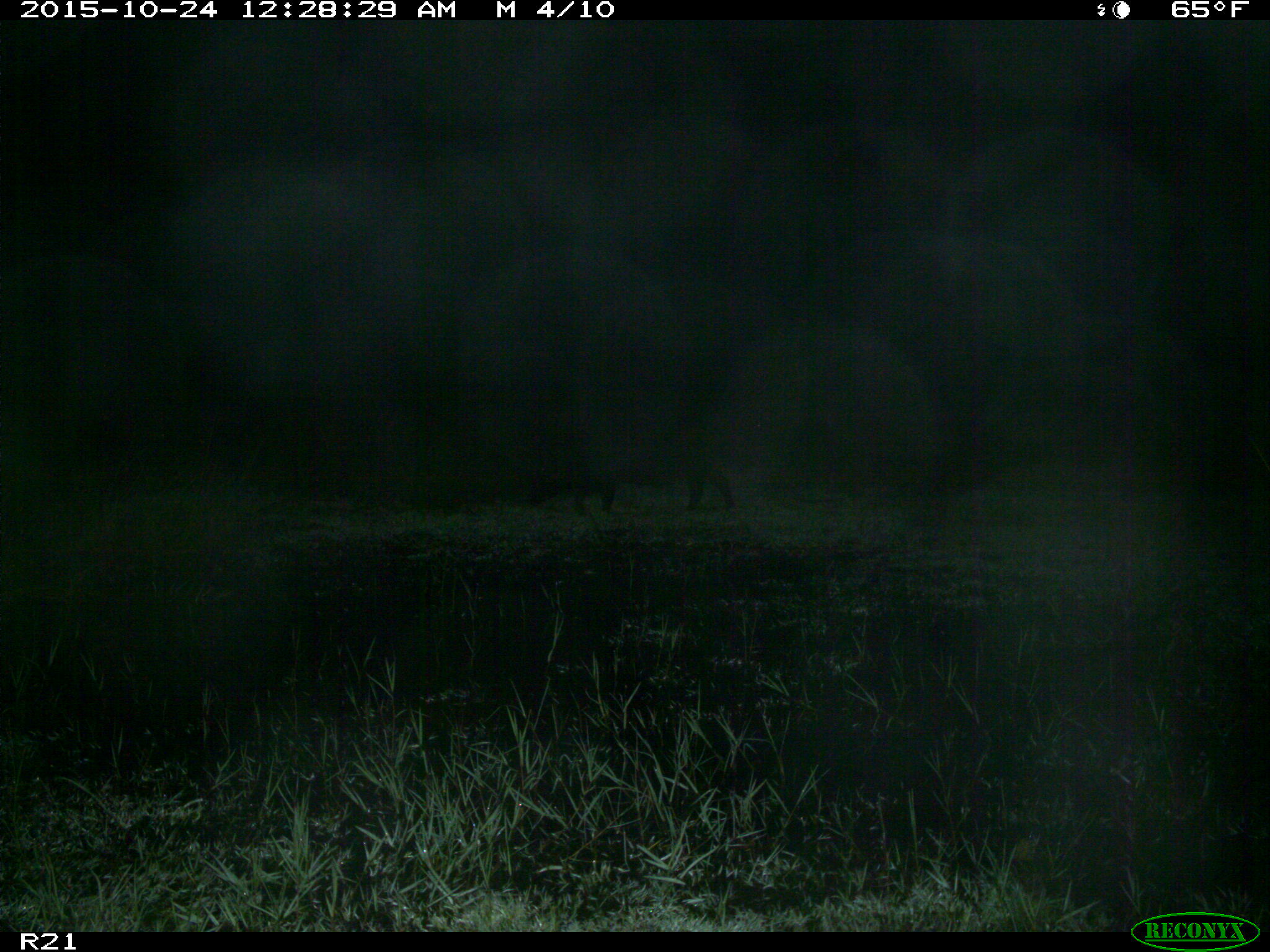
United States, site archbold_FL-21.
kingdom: Animalia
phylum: Chordata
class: Mammalia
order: Artiodactyla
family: Suidae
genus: Sus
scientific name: Sus scrofa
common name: wild boar